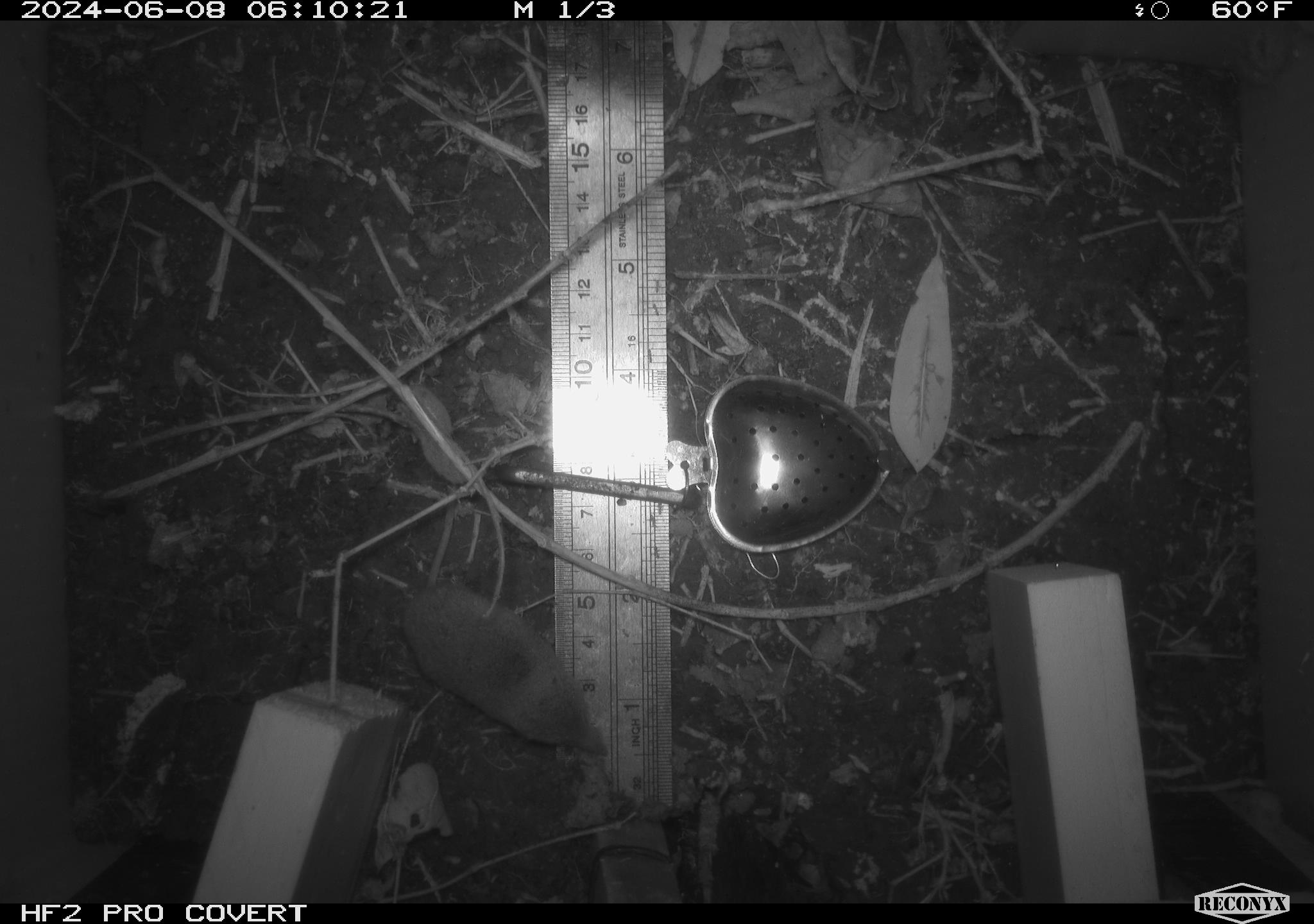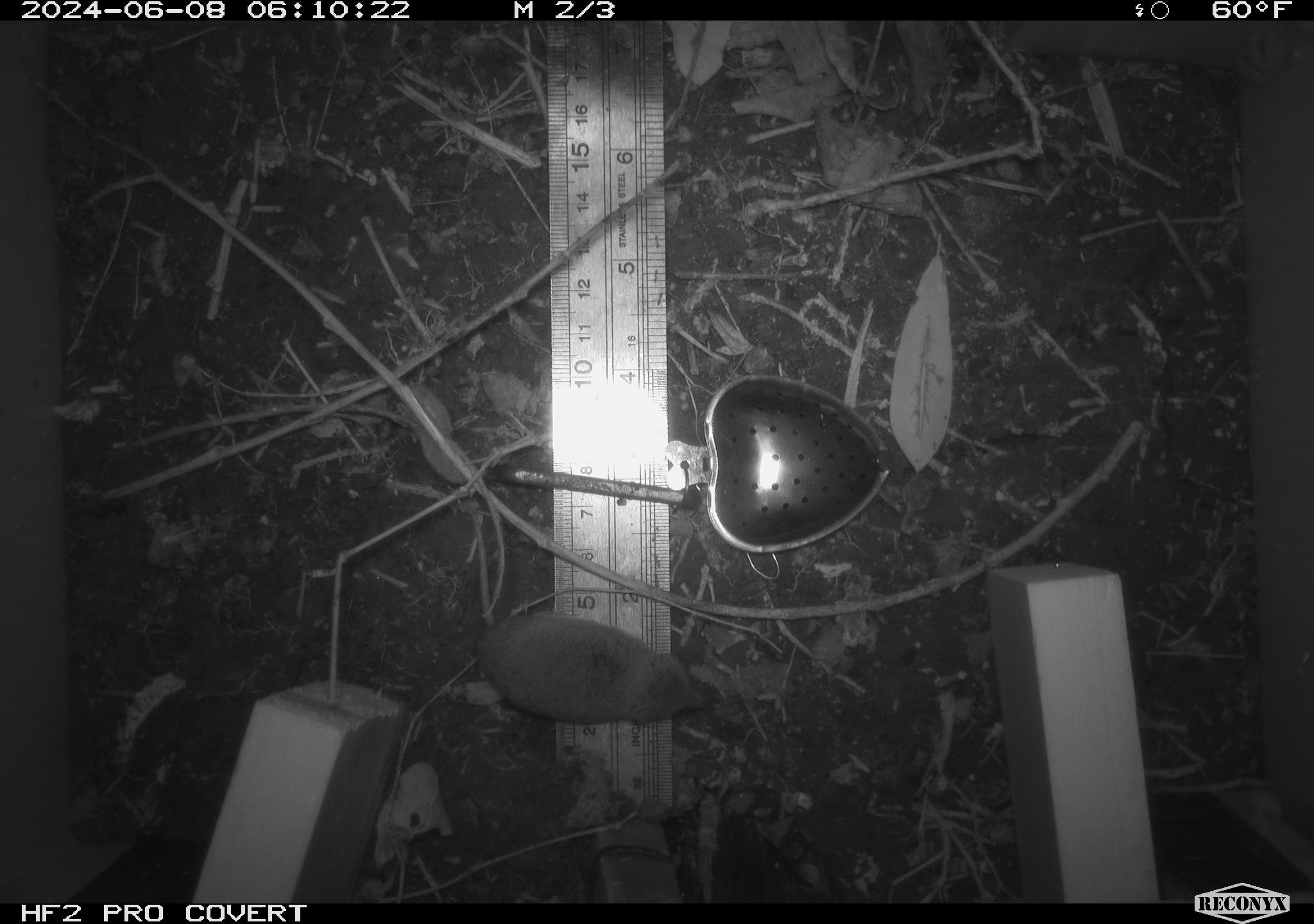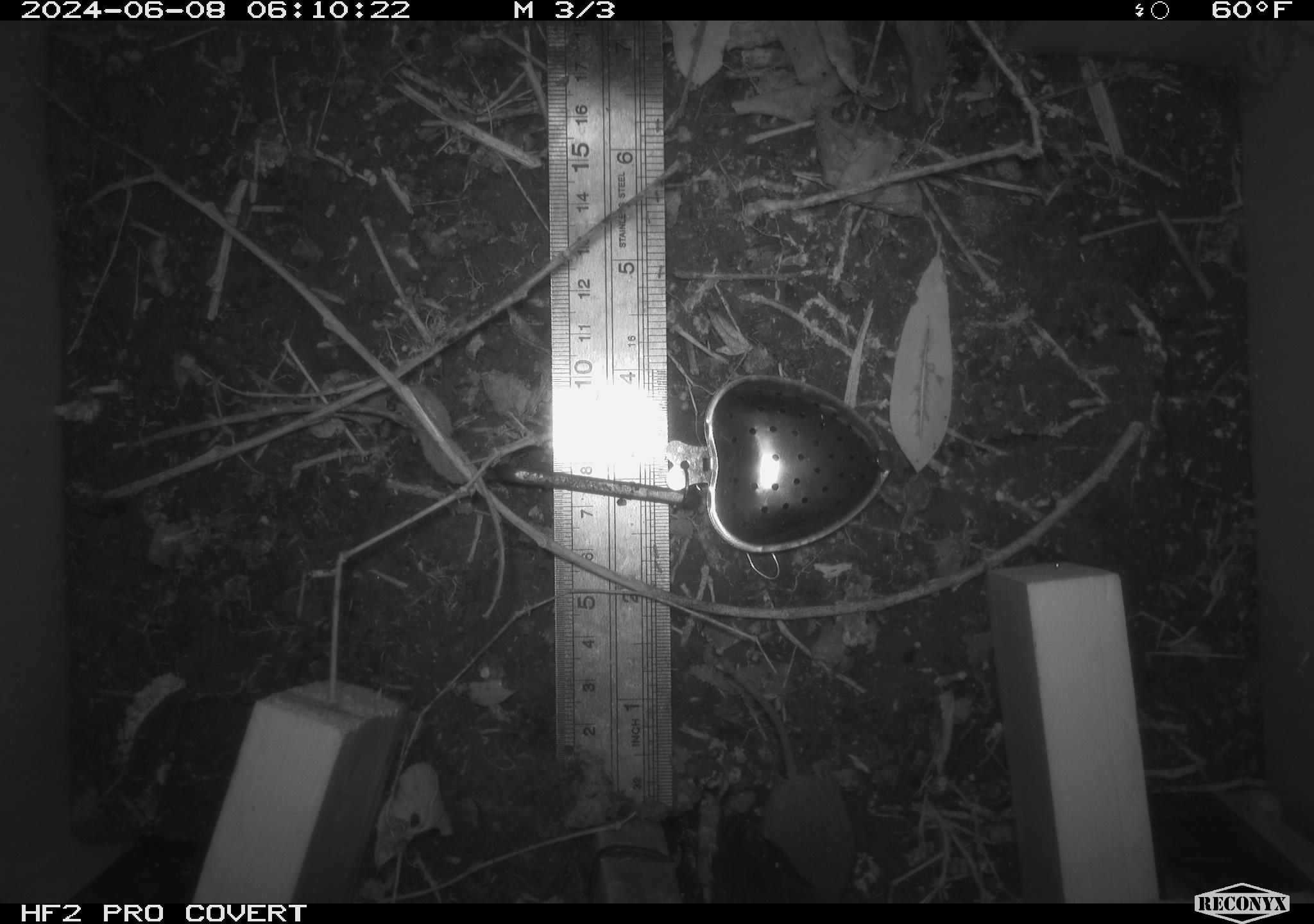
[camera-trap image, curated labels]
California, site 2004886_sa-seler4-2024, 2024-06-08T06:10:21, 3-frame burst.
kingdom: Animalia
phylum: Chordata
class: Mammalia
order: Eulipotyphla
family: Soricidae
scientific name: Soricidae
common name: shrews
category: soricidae family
Soricidae family (shrews) (Soricidae).